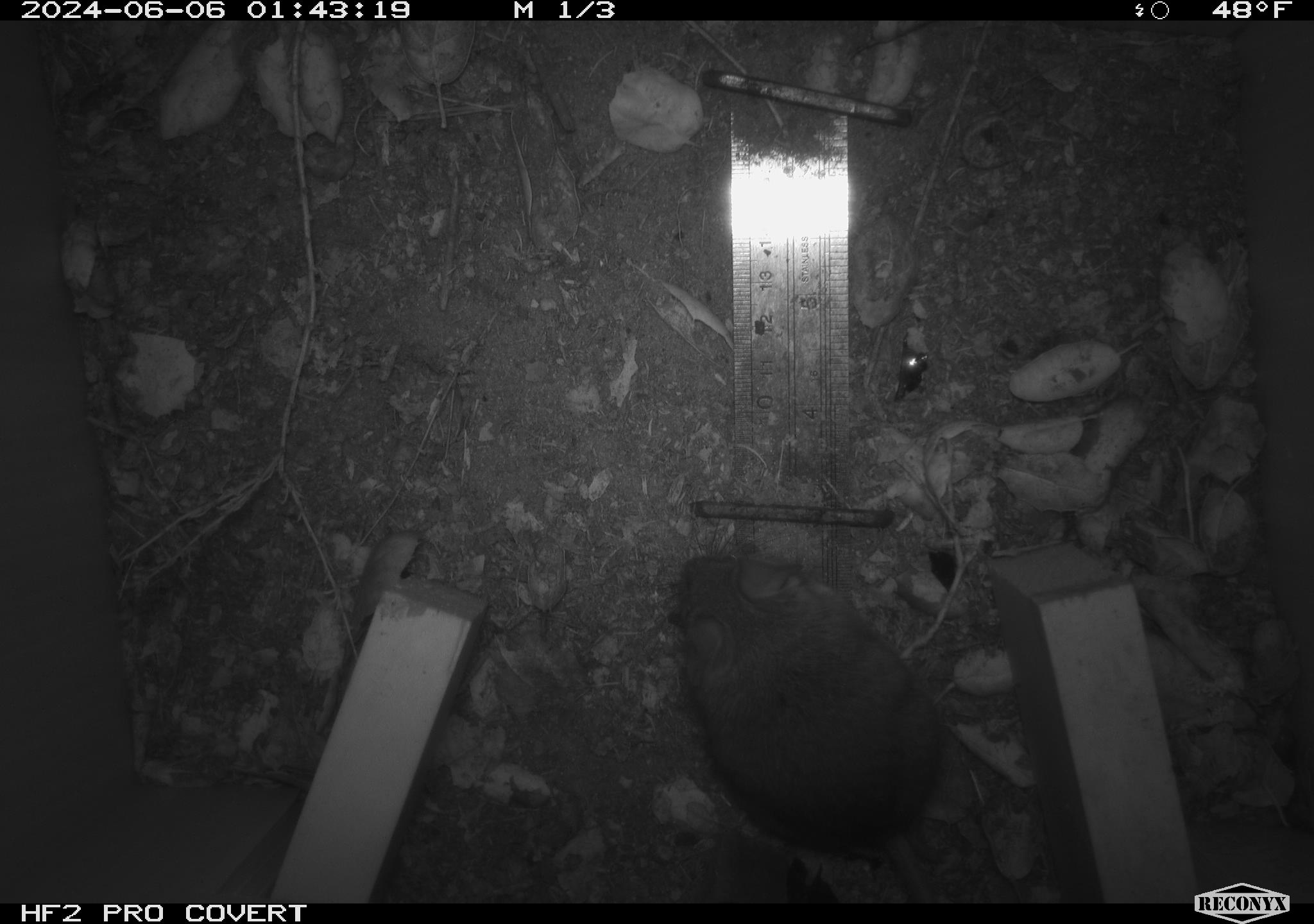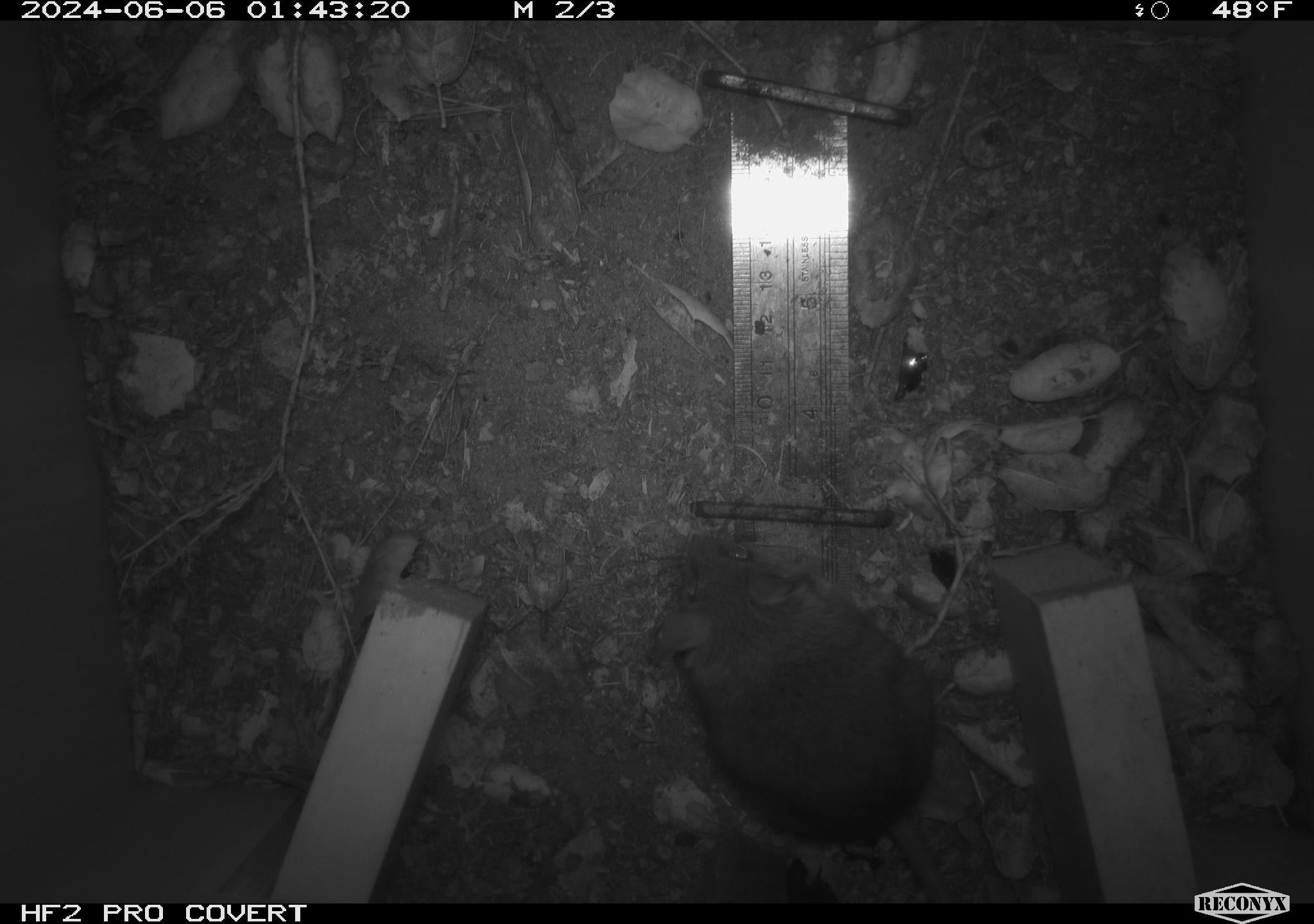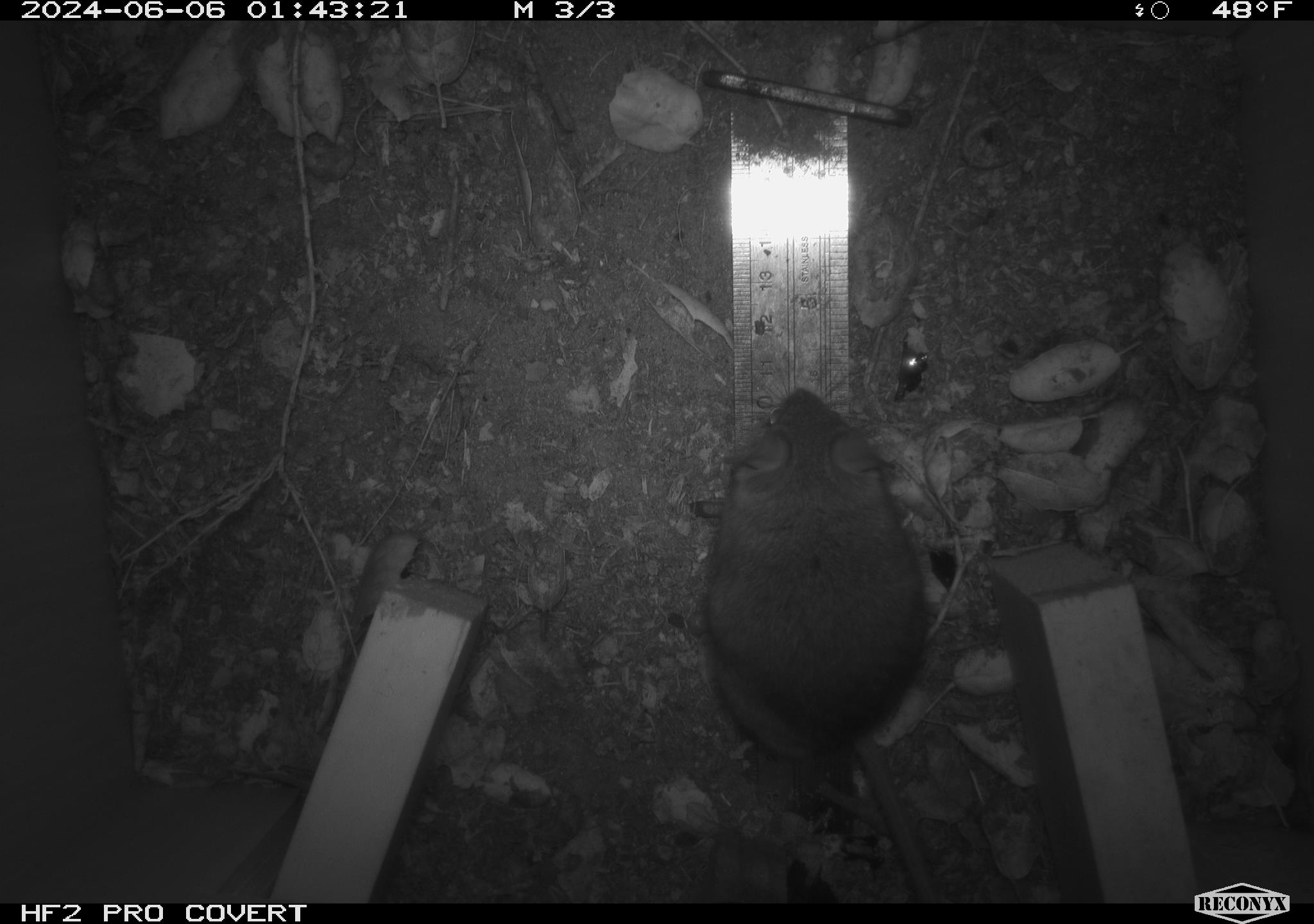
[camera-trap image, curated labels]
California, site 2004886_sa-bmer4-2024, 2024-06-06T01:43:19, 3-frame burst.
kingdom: Animalia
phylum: Chordata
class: Mammalia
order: Rodentia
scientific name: Rodentia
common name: woodrat or rat or mouse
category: woodrat or rat or mouse species